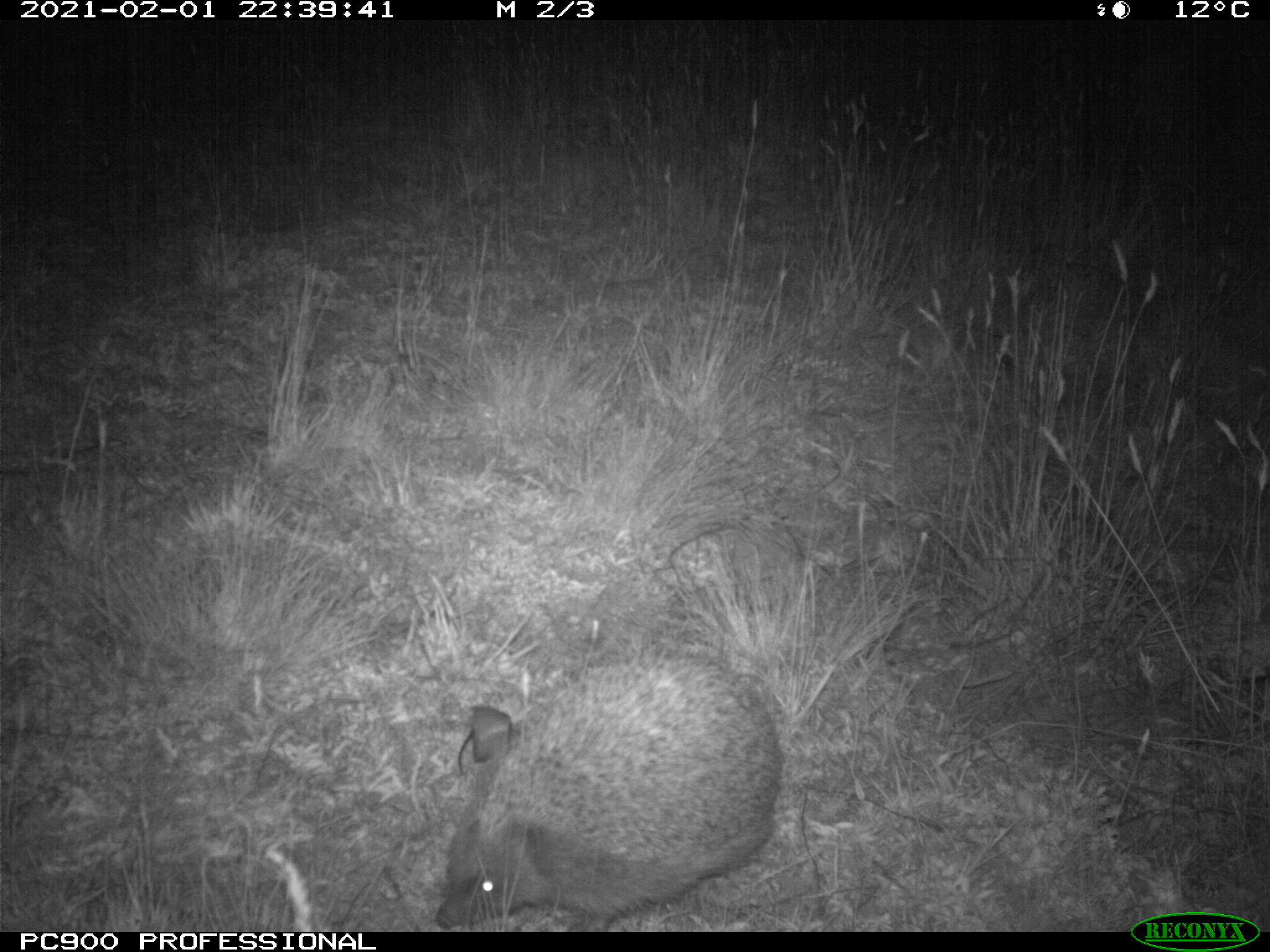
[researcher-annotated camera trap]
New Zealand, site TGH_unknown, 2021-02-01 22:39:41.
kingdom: Animalia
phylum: Chordata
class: Mammalia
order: Eulipotyphla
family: Erinaceidae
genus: Erinaceus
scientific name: Erinaceus europaeus europaeus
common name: european hedgehog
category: hedgehog